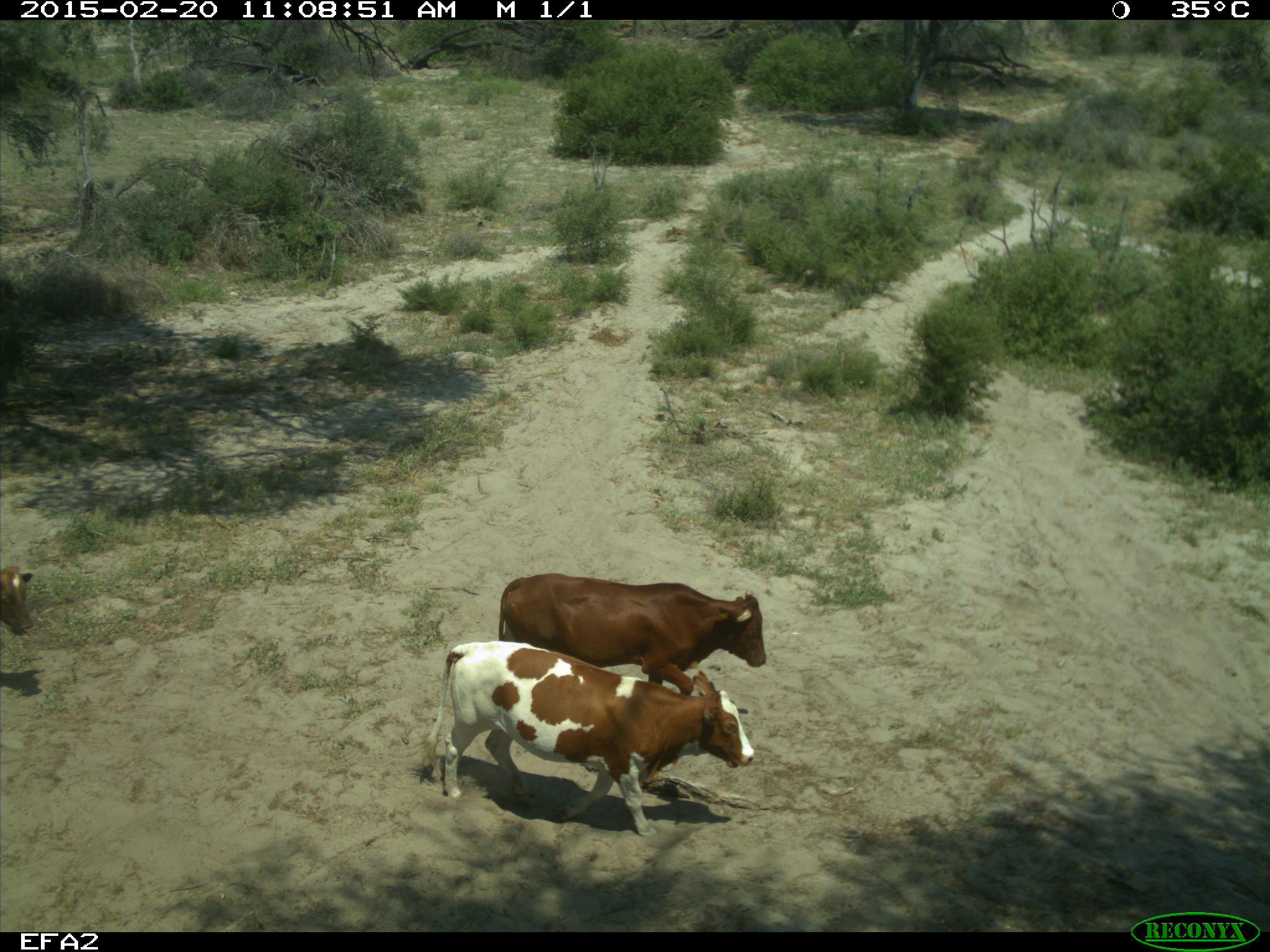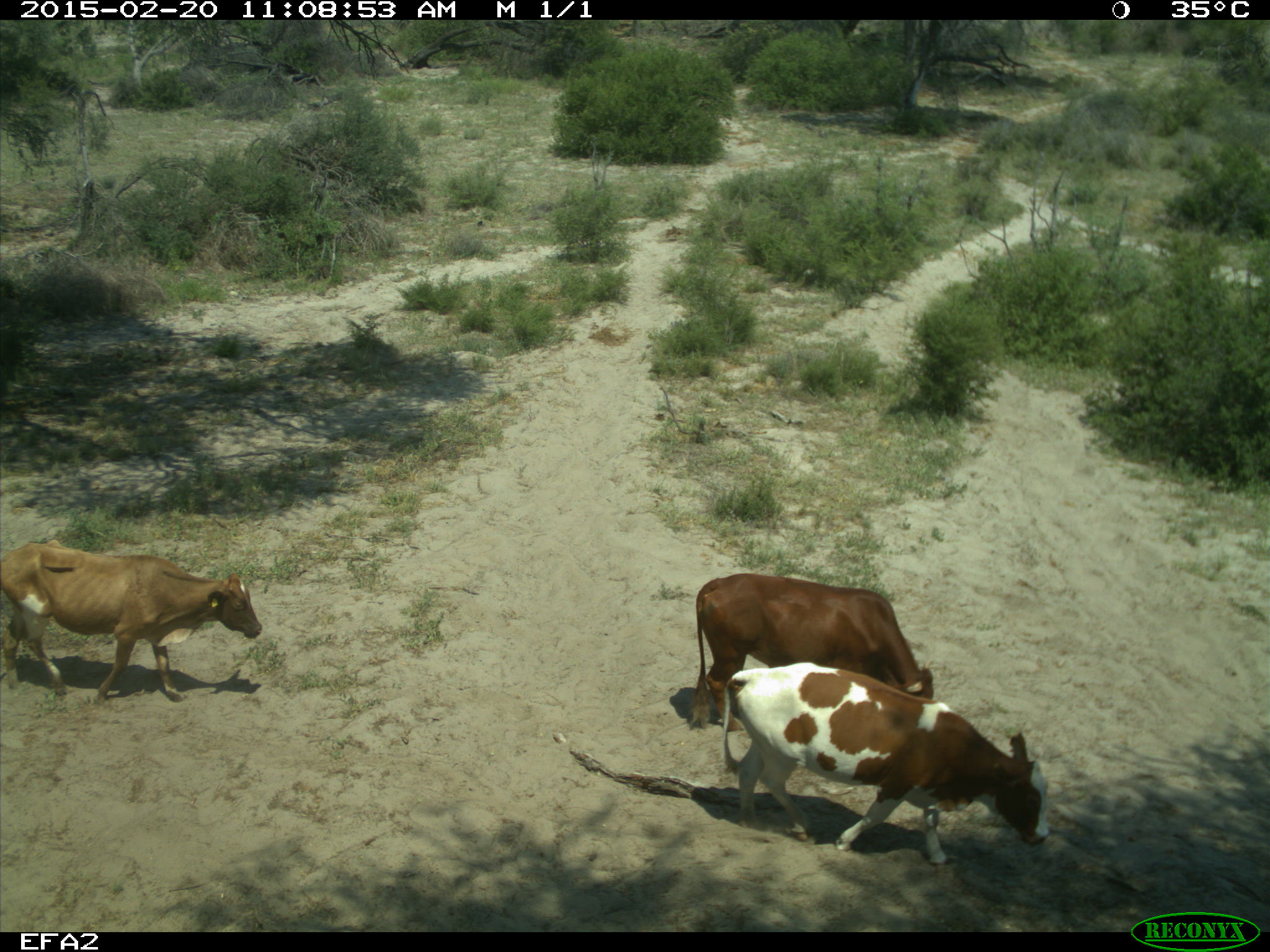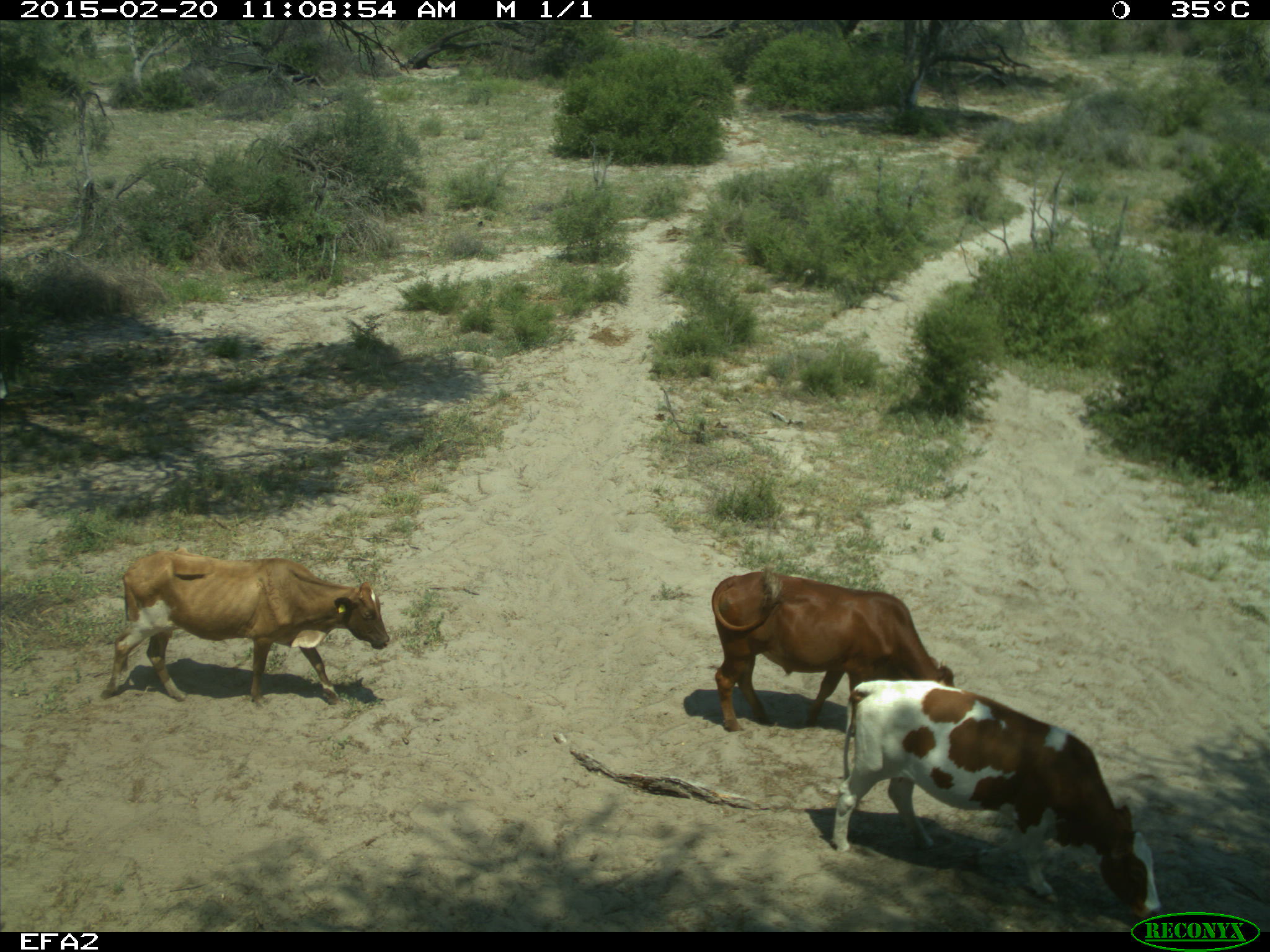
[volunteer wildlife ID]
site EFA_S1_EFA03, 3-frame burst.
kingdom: Animalia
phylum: Chordata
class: Mammalia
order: Artiodactyla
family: Bovidae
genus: Bos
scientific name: Bos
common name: cattle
Cattle (Bos), count 3. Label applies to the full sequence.